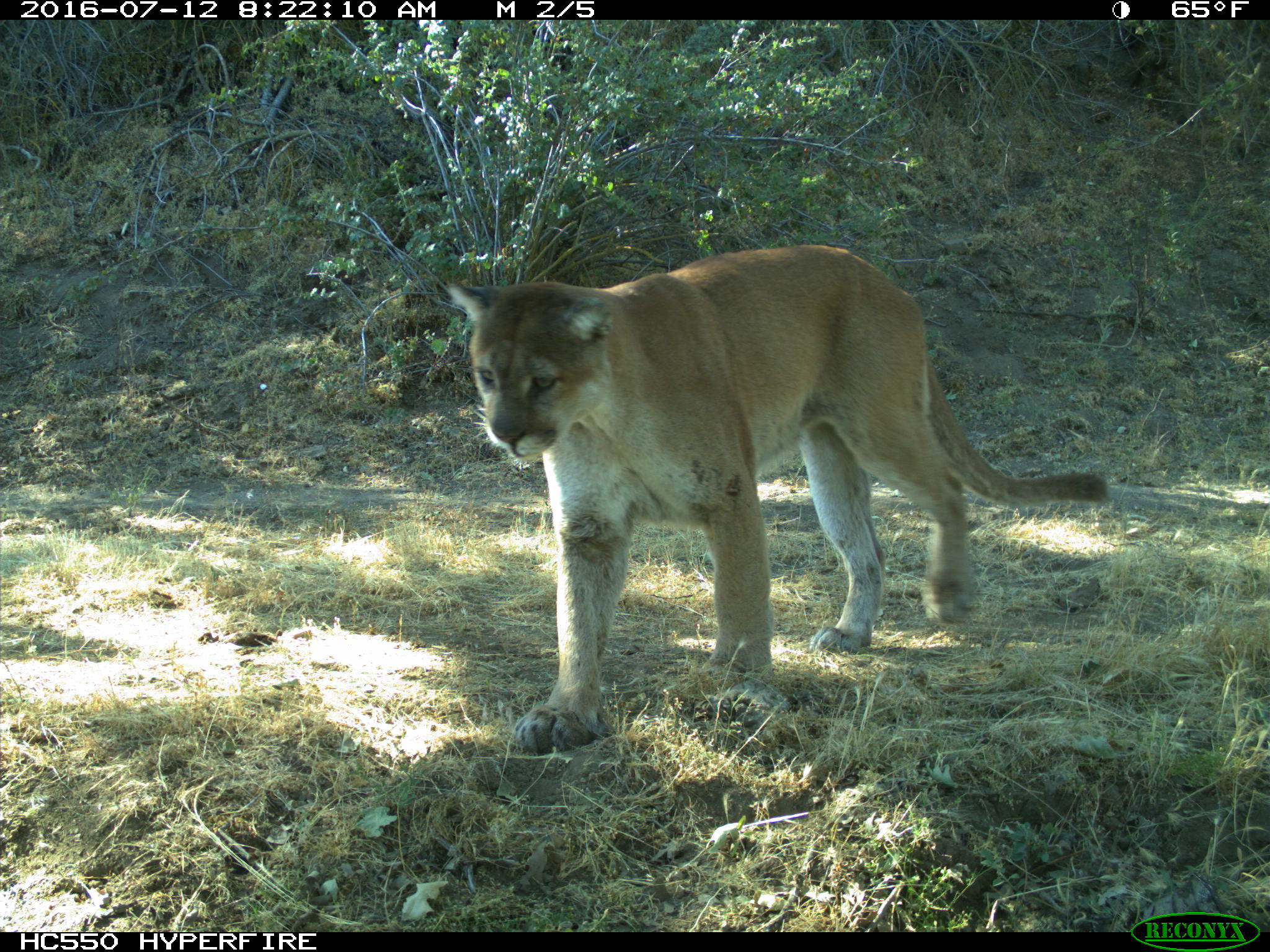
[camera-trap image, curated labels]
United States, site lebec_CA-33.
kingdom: Animalia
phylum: Chordata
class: Mammalia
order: Carnivora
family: Felidae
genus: Puma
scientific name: Puma concolor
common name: mountain lion